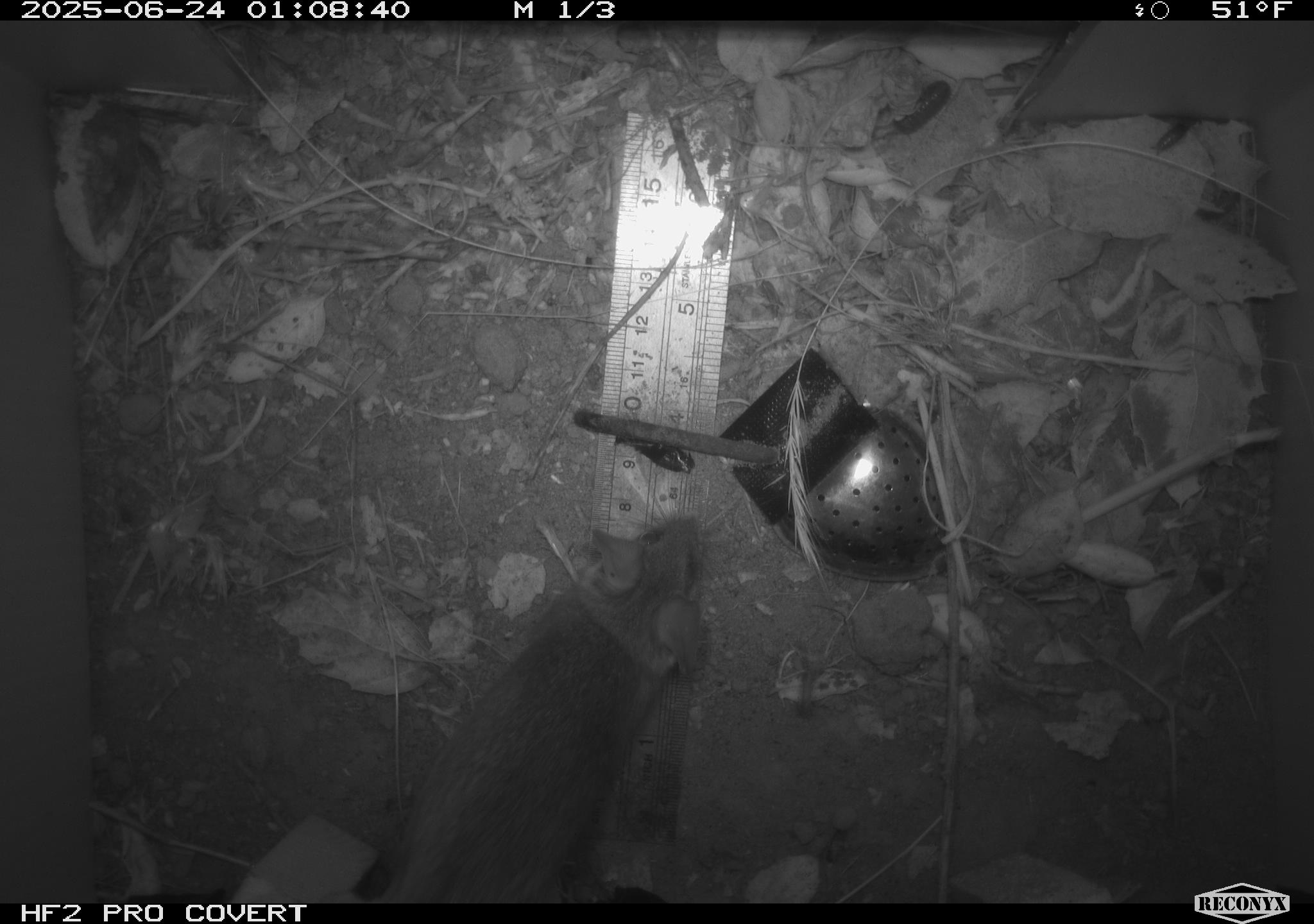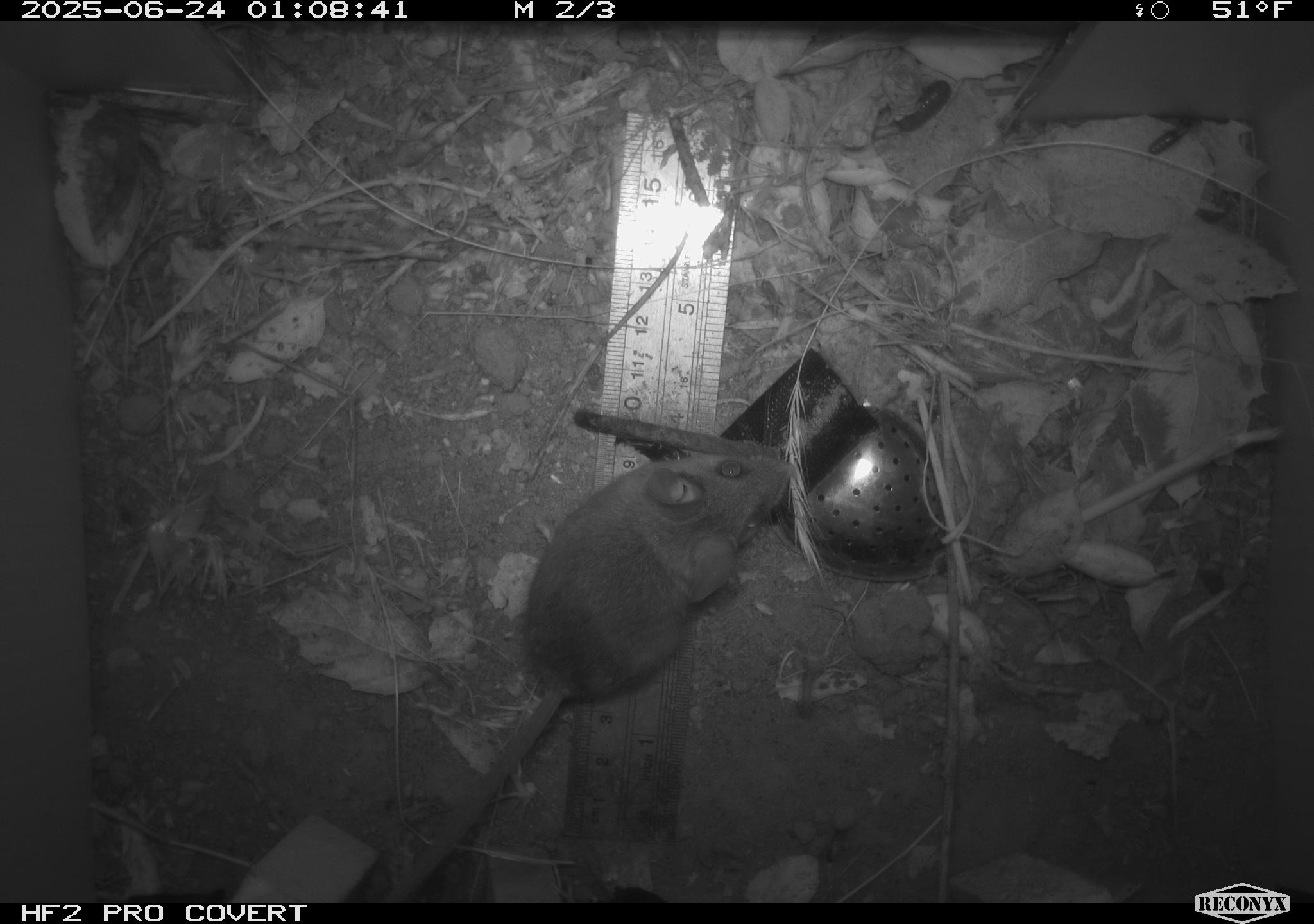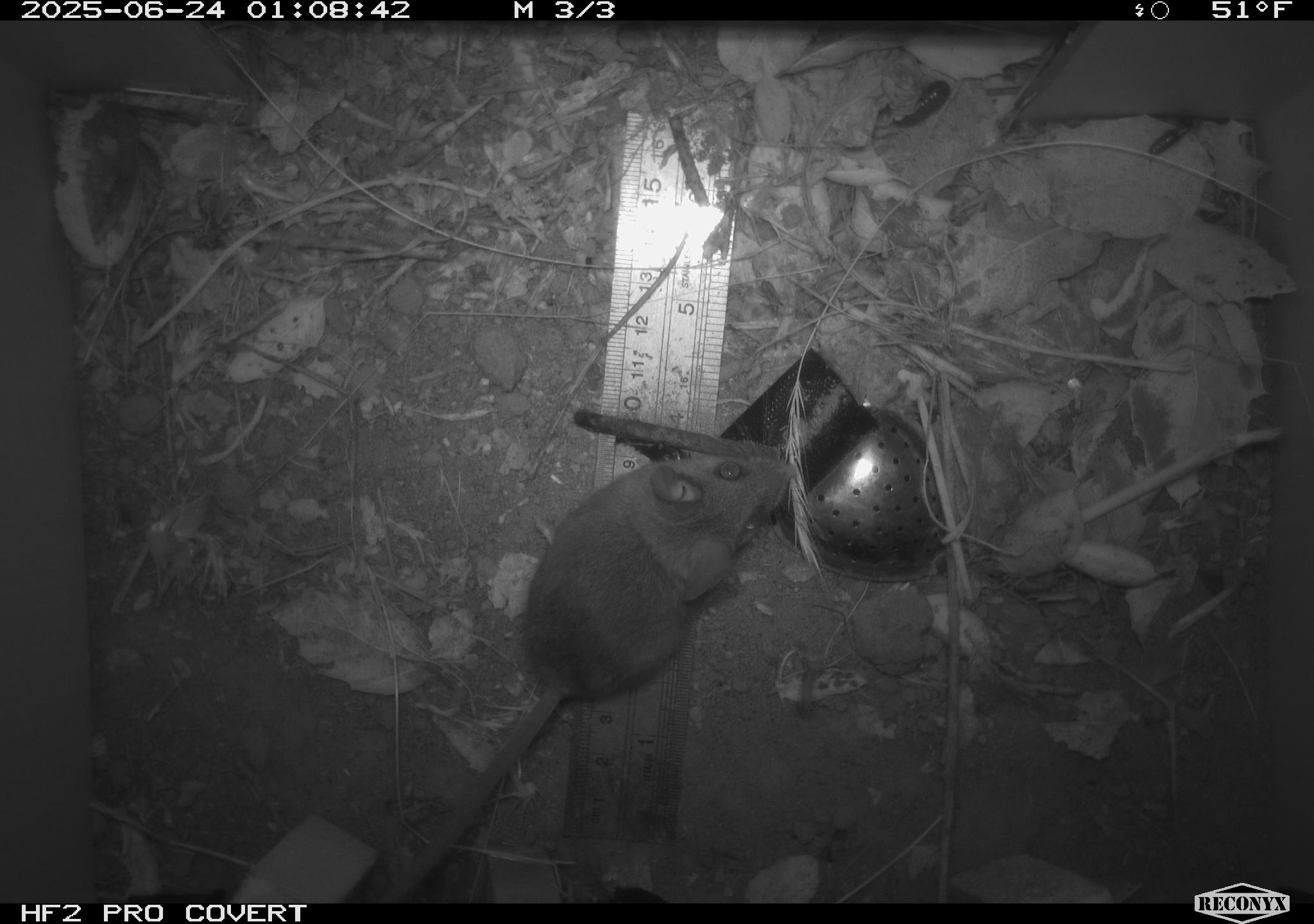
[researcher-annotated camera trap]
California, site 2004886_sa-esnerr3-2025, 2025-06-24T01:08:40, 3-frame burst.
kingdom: Animalia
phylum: Chordata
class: Mammalia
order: Rodentia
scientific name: Rodentia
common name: rodent